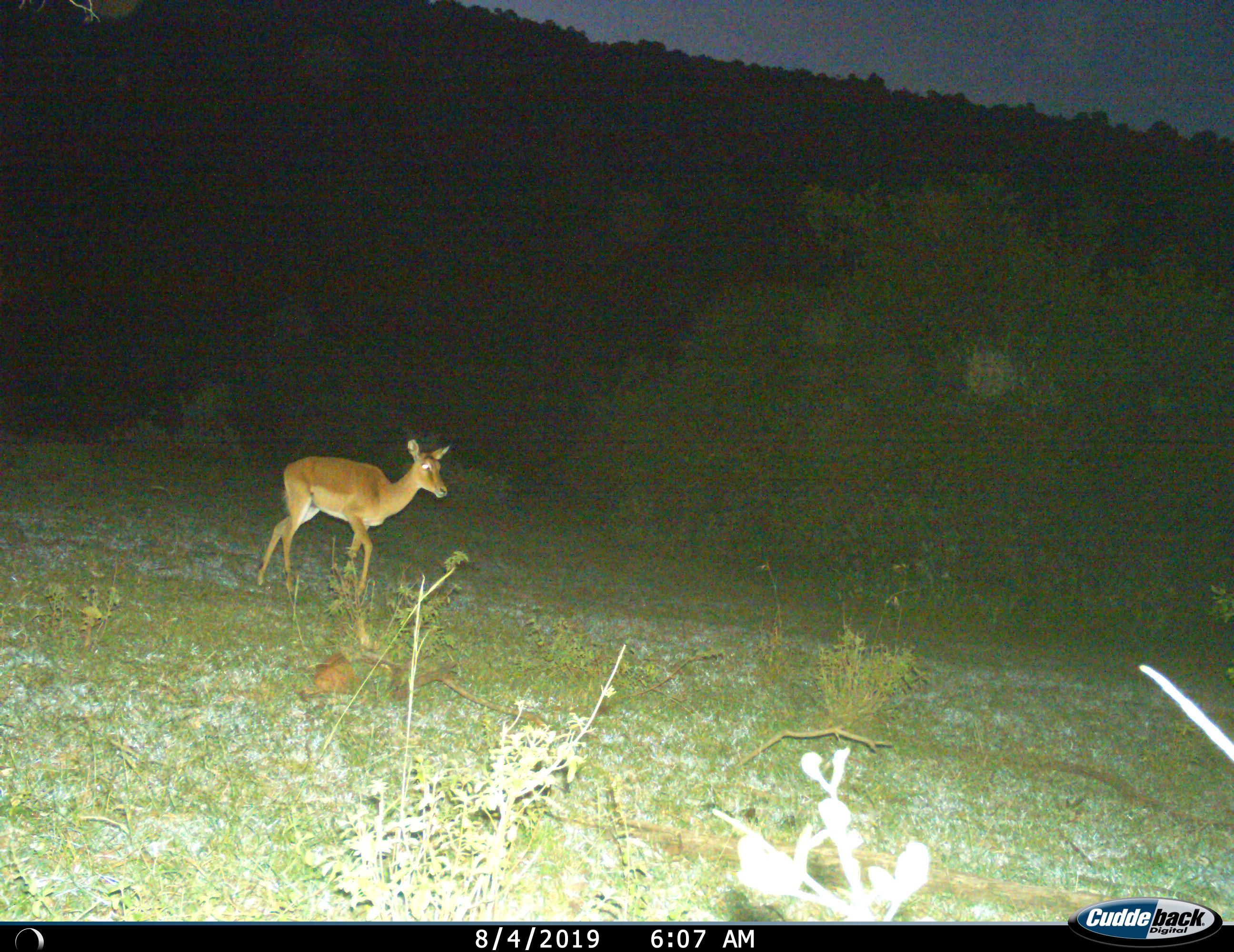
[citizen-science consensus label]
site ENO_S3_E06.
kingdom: Animalia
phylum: Chordata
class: Mammalia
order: Artiodactyla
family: Bovidae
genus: Aepyceros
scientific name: Aepyceros melampus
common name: impala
Impala (Aepyceros melampus), count 1. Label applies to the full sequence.